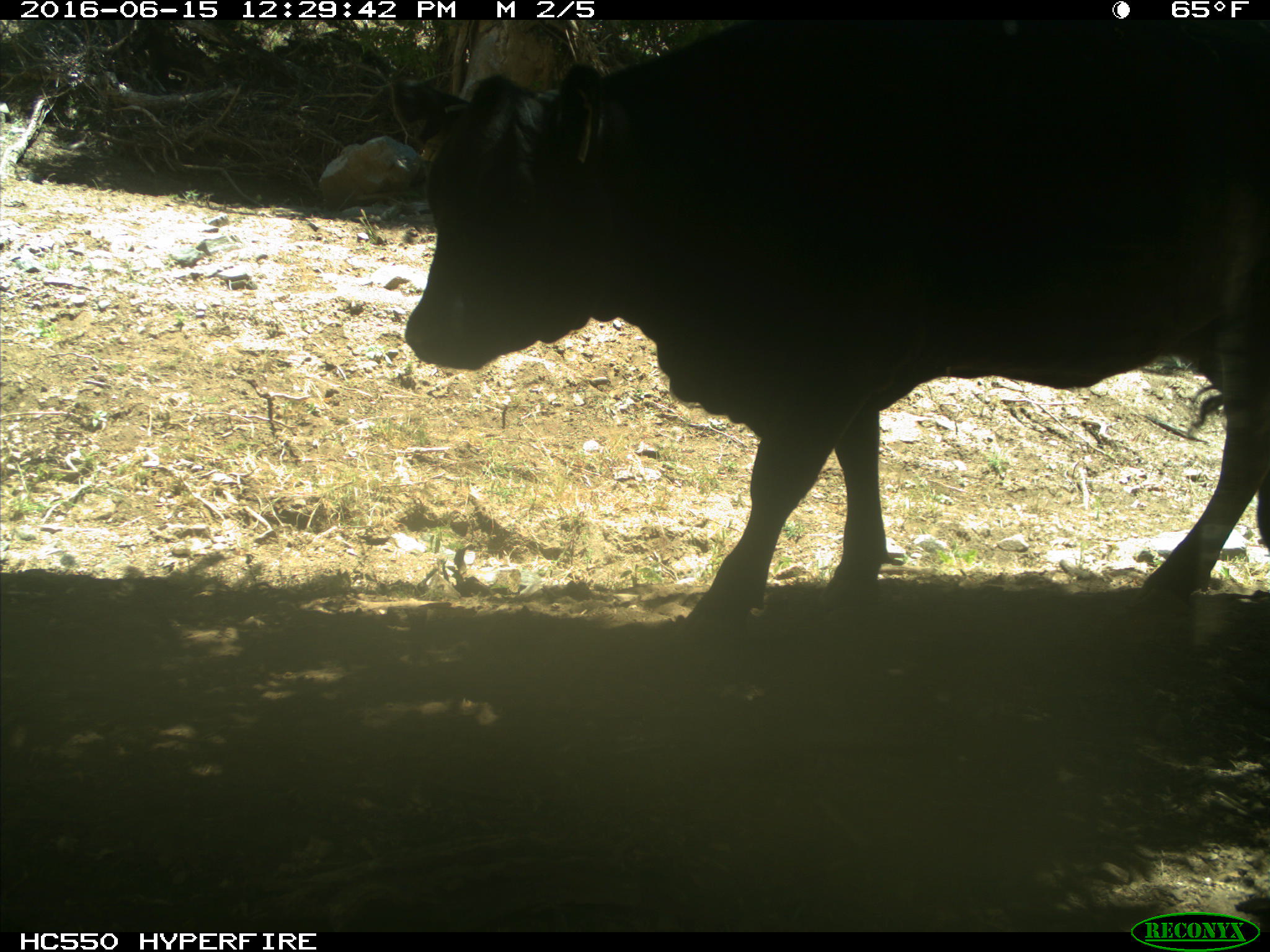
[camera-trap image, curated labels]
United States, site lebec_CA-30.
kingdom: Animalia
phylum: Chordata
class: Mammalia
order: Artiodactyla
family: Bovidae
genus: Bos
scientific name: Bos taurus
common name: domestic cow